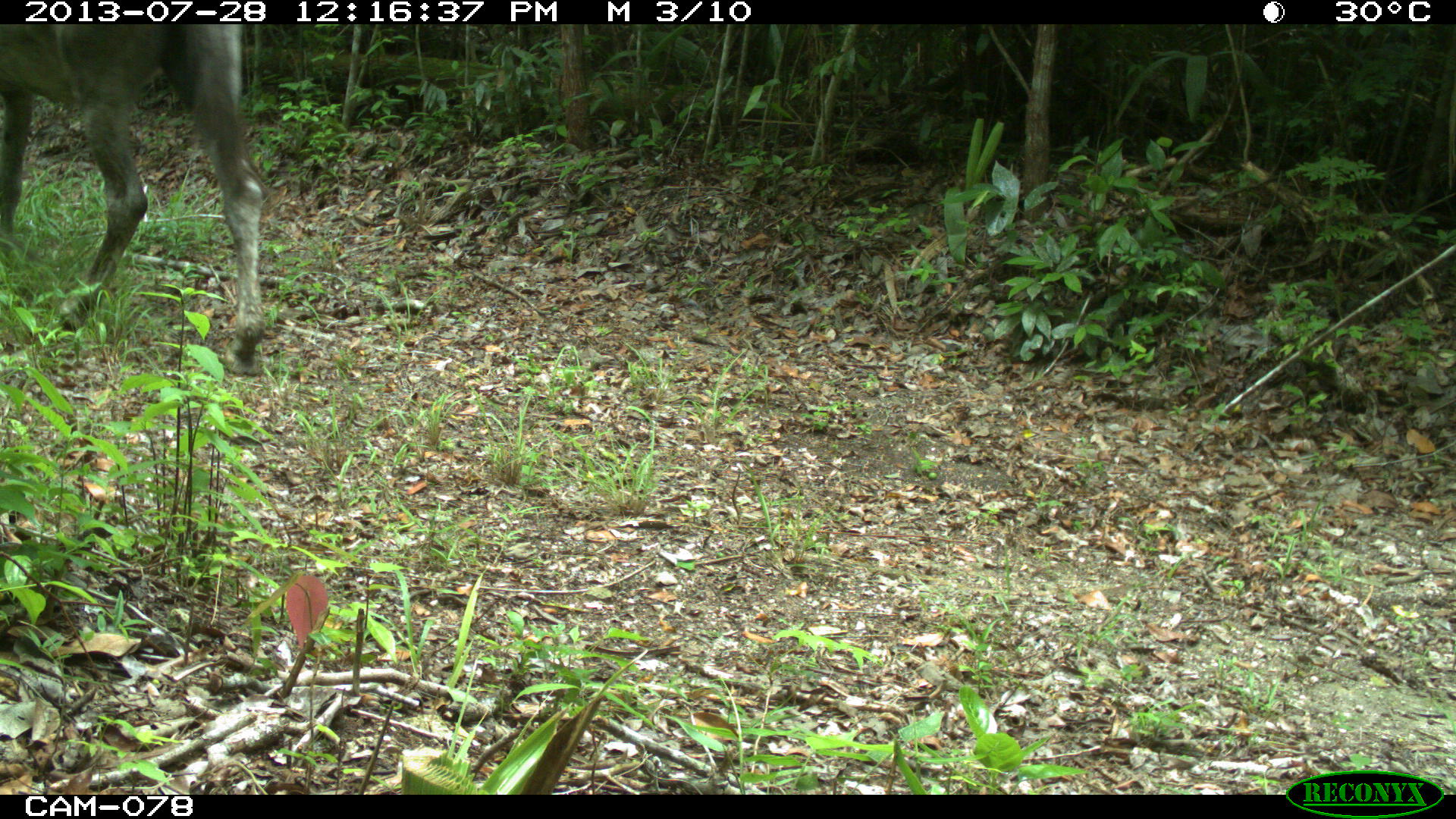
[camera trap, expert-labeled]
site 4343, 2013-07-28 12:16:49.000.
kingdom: Animalia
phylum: Chordata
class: Mammalia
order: Perissodactyla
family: Equidae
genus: Equus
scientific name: Equus ferus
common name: wild horse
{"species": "Equus ferus (wild horse)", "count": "2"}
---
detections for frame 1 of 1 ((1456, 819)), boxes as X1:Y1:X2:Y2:
equus ferus: 0:22:267:369